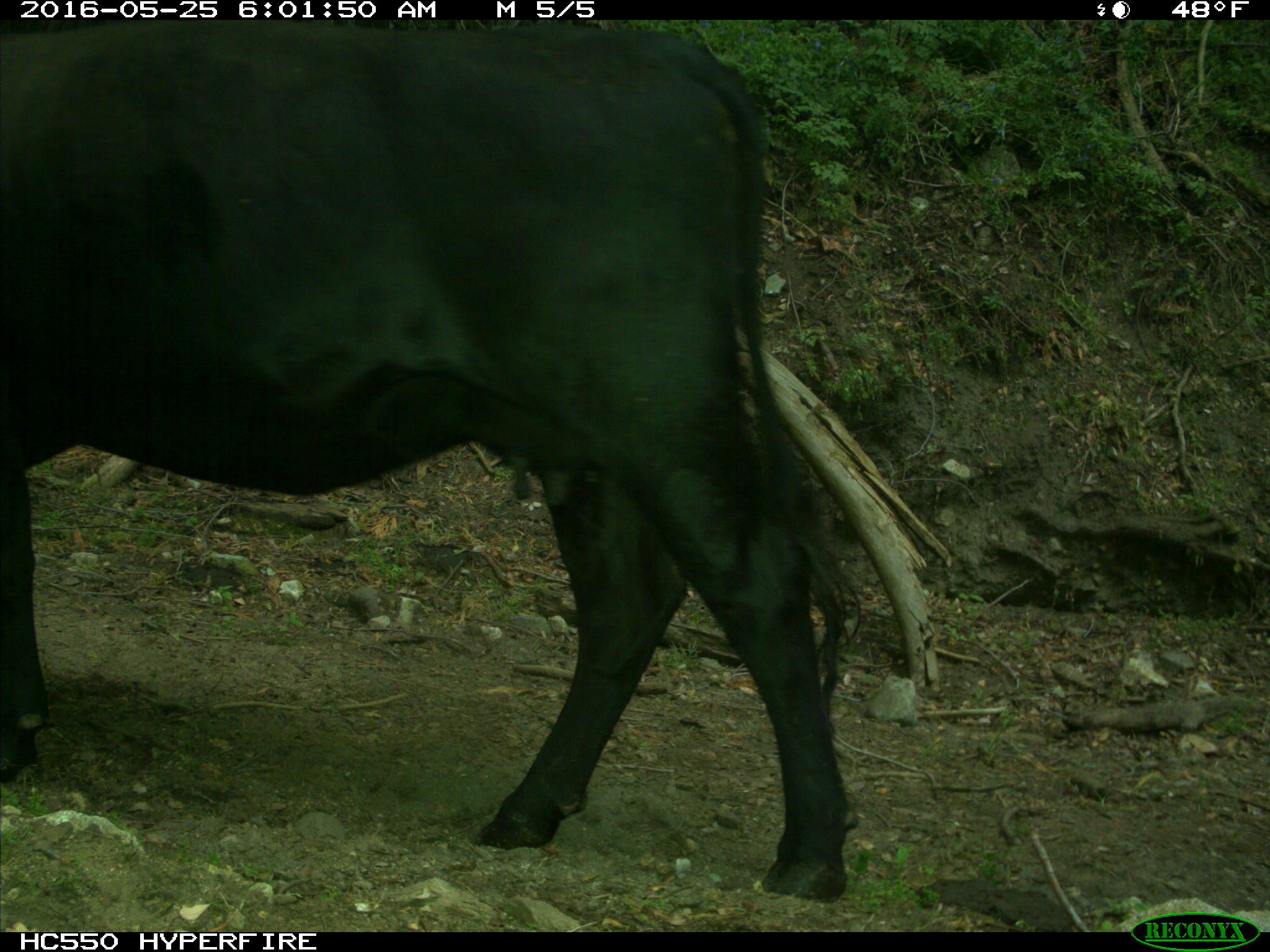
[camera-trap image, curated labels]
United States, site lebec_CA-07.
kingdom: Animalia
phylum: Chordata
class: Mammalia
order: Artiodactyla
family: Bovidae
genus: Bos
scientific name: Bos taurus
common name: domestic cow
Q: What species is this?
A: Bos taurus (domestic cow).